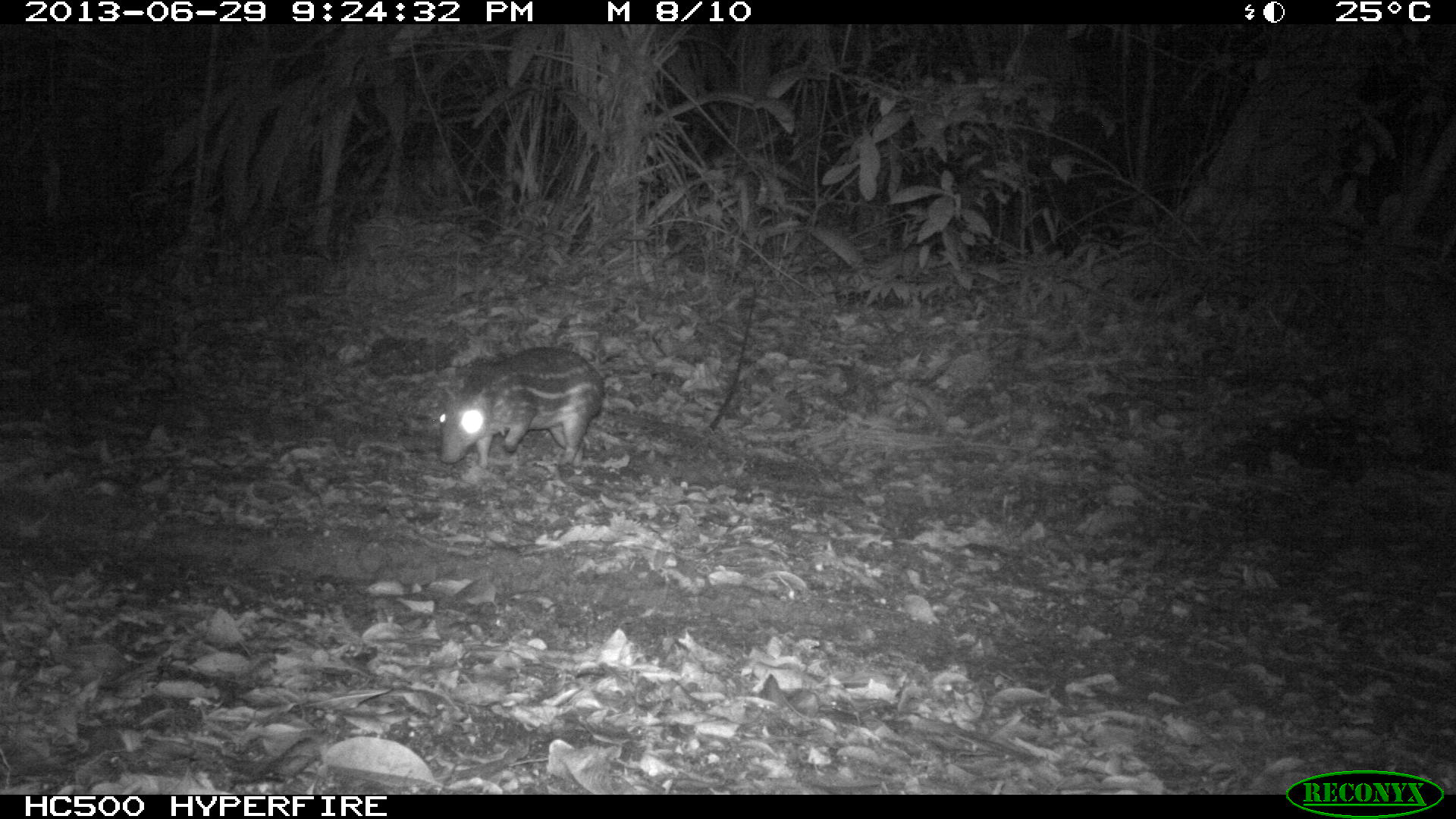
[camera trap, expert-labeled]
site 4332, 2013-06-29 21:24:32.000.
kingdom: Animalia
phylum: Chordata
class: Mammalia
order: Rodentia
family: Cuniculidae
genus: Cuniculus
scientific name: Cuniculus paca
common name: lowland paca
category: agouti paca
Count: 1.